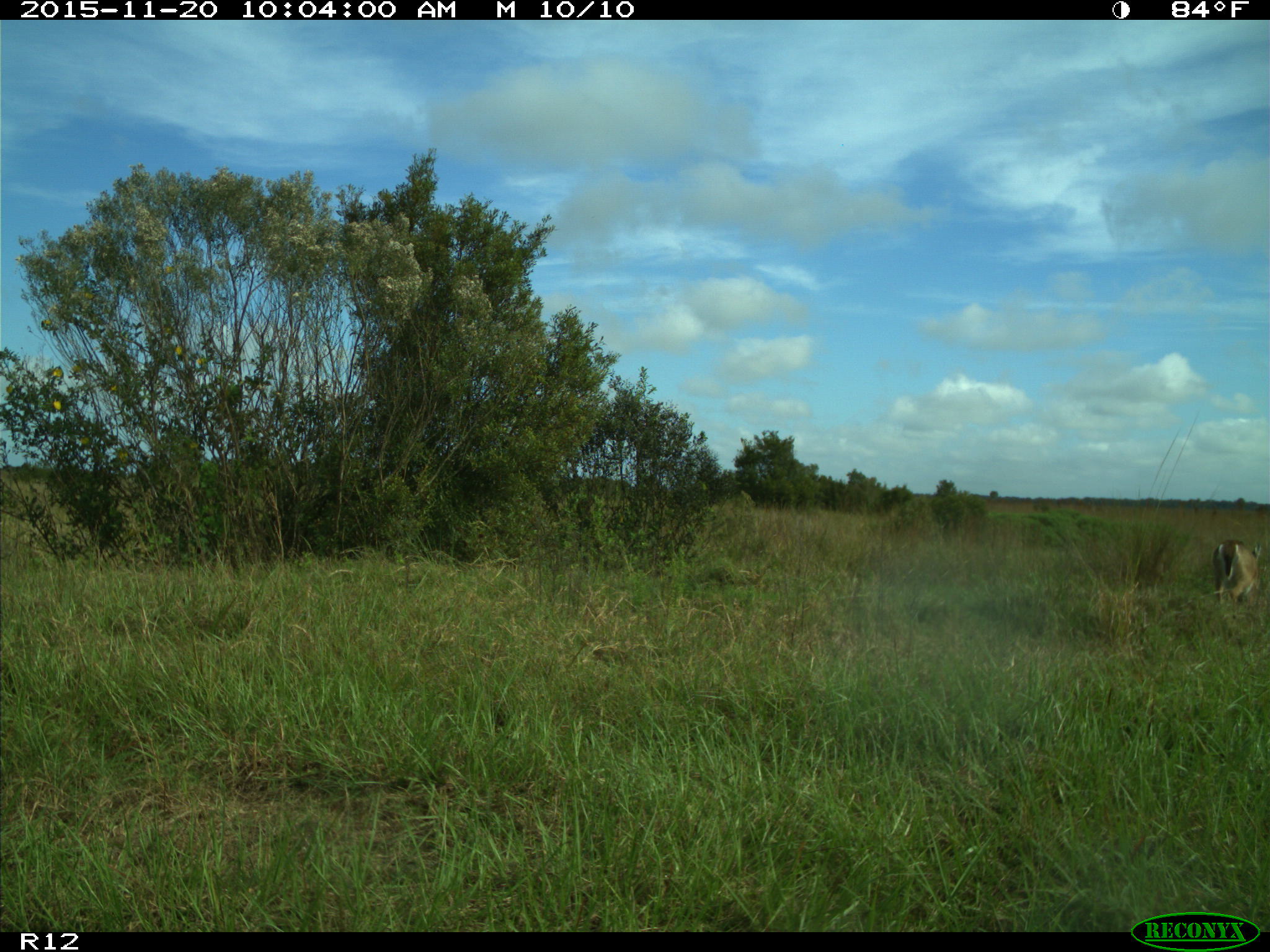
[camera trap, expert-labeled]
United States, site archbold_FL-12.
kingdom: Animalia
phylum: Chordata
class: Mammalia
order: Artiodactyla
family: Cervidae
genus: Odocoileus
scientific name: Odocoileus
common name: deer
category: unidentified deer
Unidentified deer (deer) (Odocoileus).